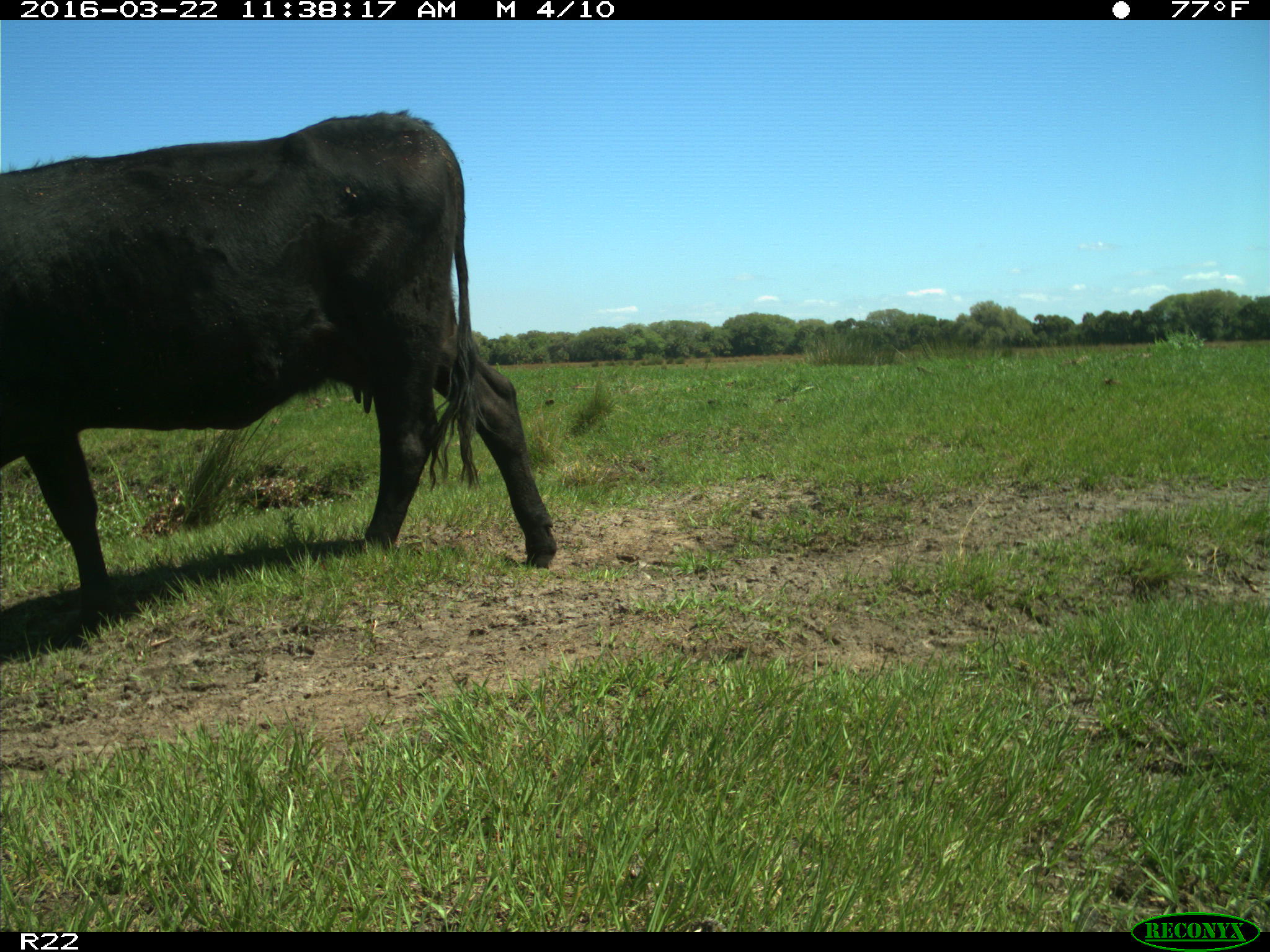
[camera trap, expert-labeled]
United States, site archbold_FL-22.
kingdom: Animalia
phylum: Chordata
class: Mammalia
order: Artiodactyla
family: Bovidae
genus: Bos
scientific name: Bos taurus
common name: domestic cow